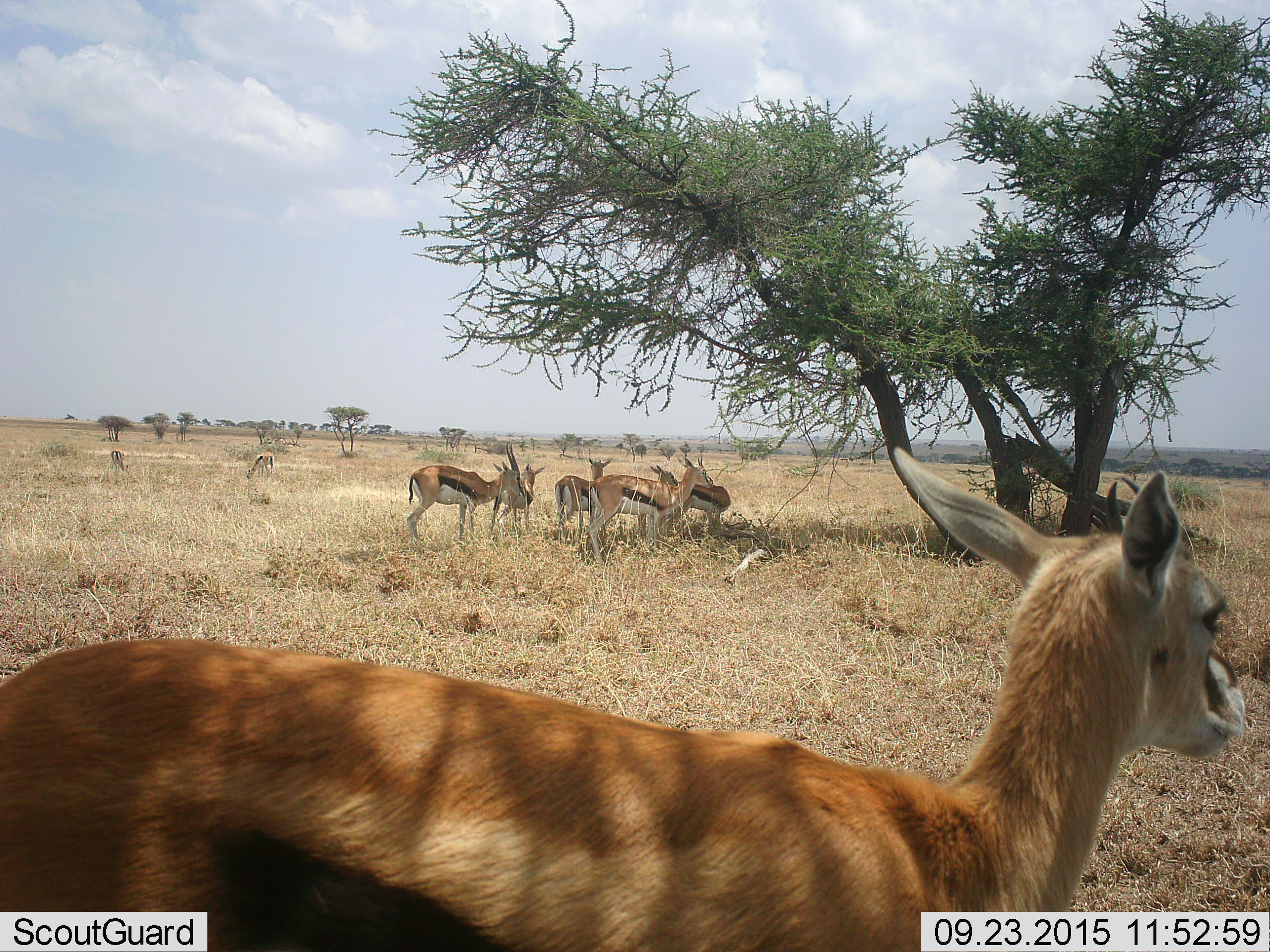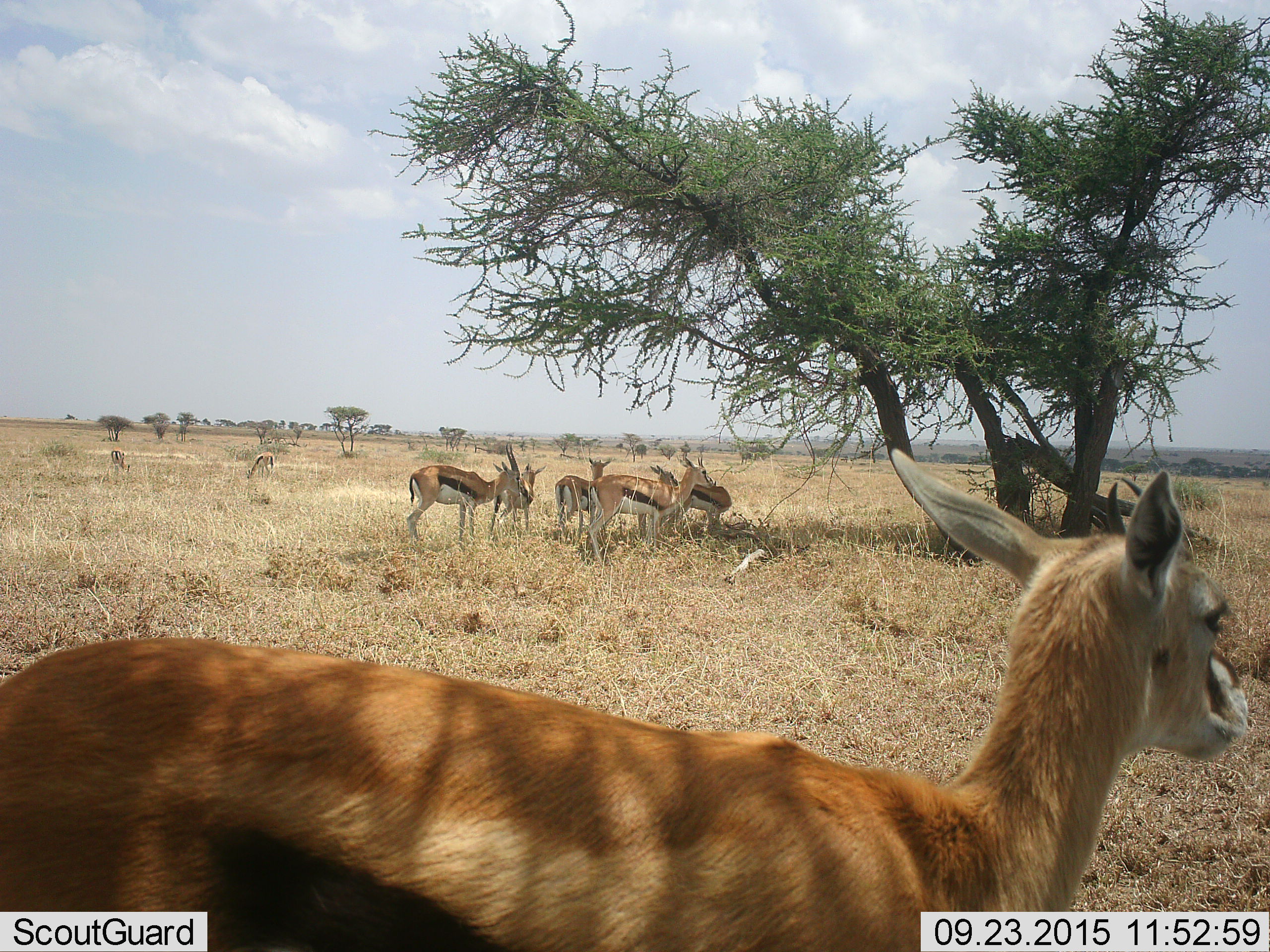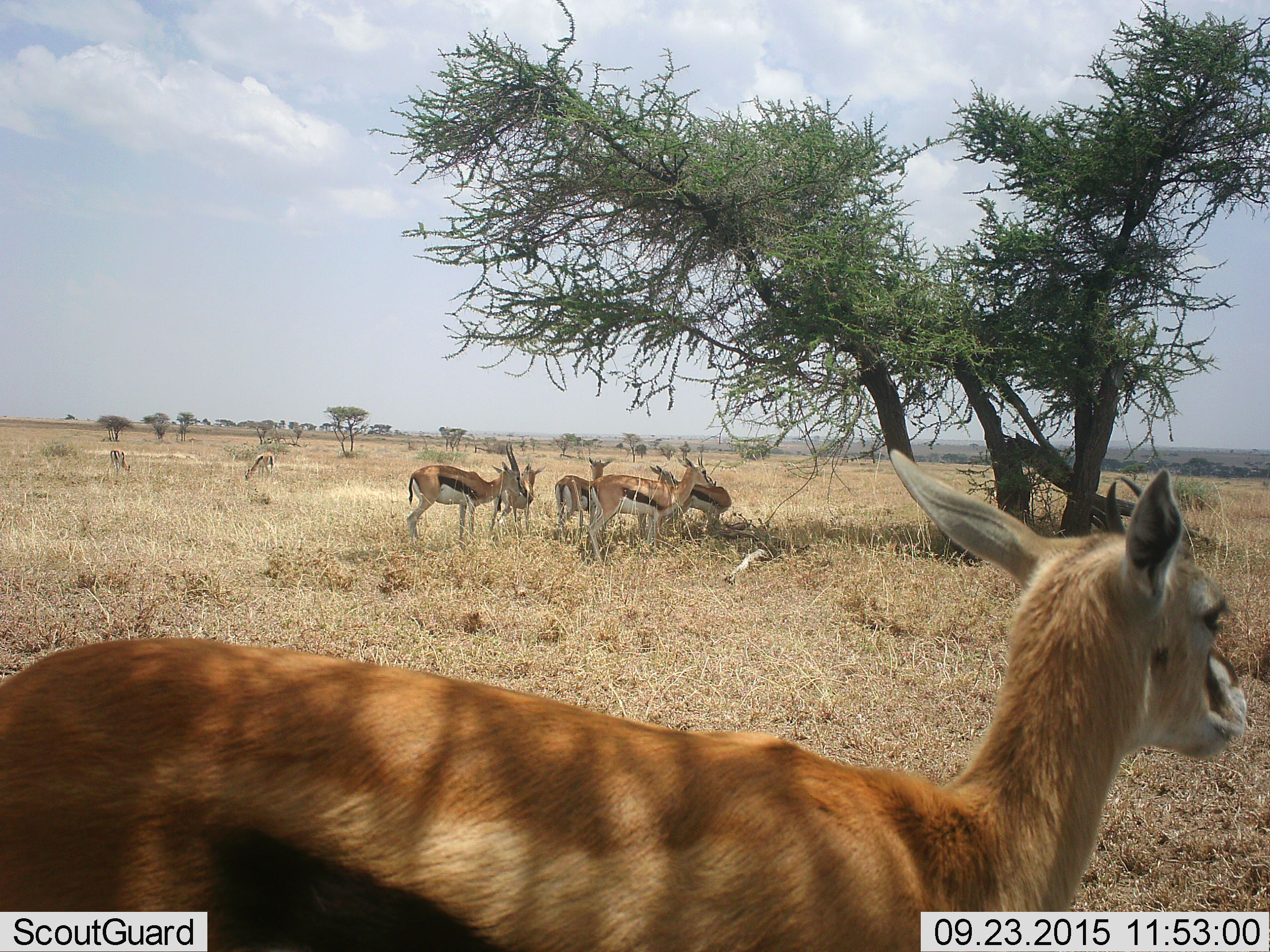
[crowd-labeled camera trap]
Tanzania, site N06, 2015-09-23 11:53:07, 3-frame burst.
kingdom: Animalia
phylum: Chordata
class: Mammalia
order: Artiodactyla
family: Bovidae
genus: Eudorcas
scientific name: Eudorcas thomsonii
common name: thomson's gazelle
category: gazellethomsons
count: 8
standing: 100%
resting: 0%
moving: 0%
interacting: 0%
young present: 0%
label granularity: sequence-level